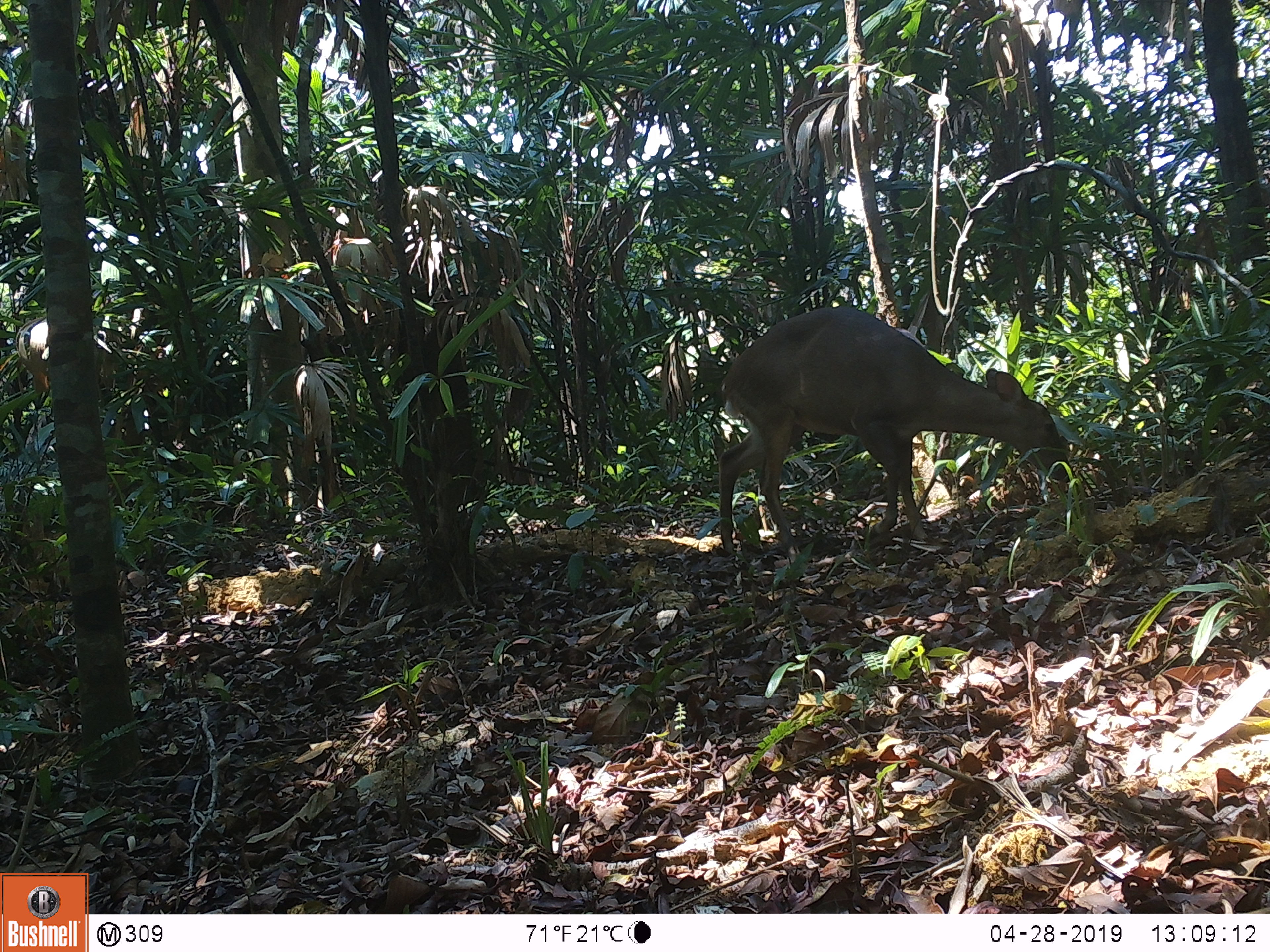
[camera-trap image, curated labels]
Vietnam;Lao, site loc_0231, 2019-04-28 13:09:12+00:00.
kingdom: Animalia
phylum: Chordata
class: Mammalia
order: Artiodactyla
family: Cervidae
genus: Muntiacus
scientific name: Muntiacus vuquangensis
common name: large-antlered muntjac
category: large antlered muntjac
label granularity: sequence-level